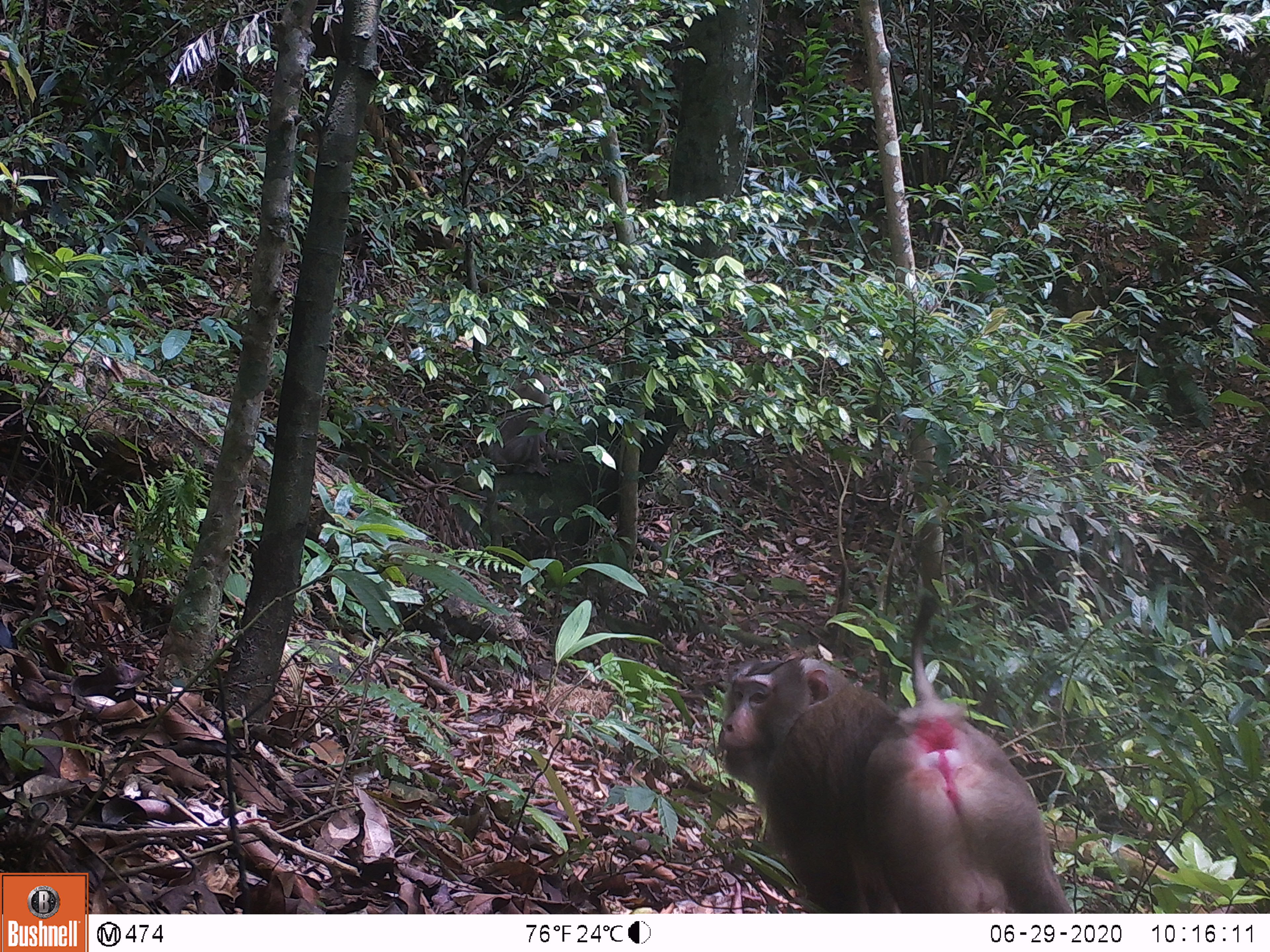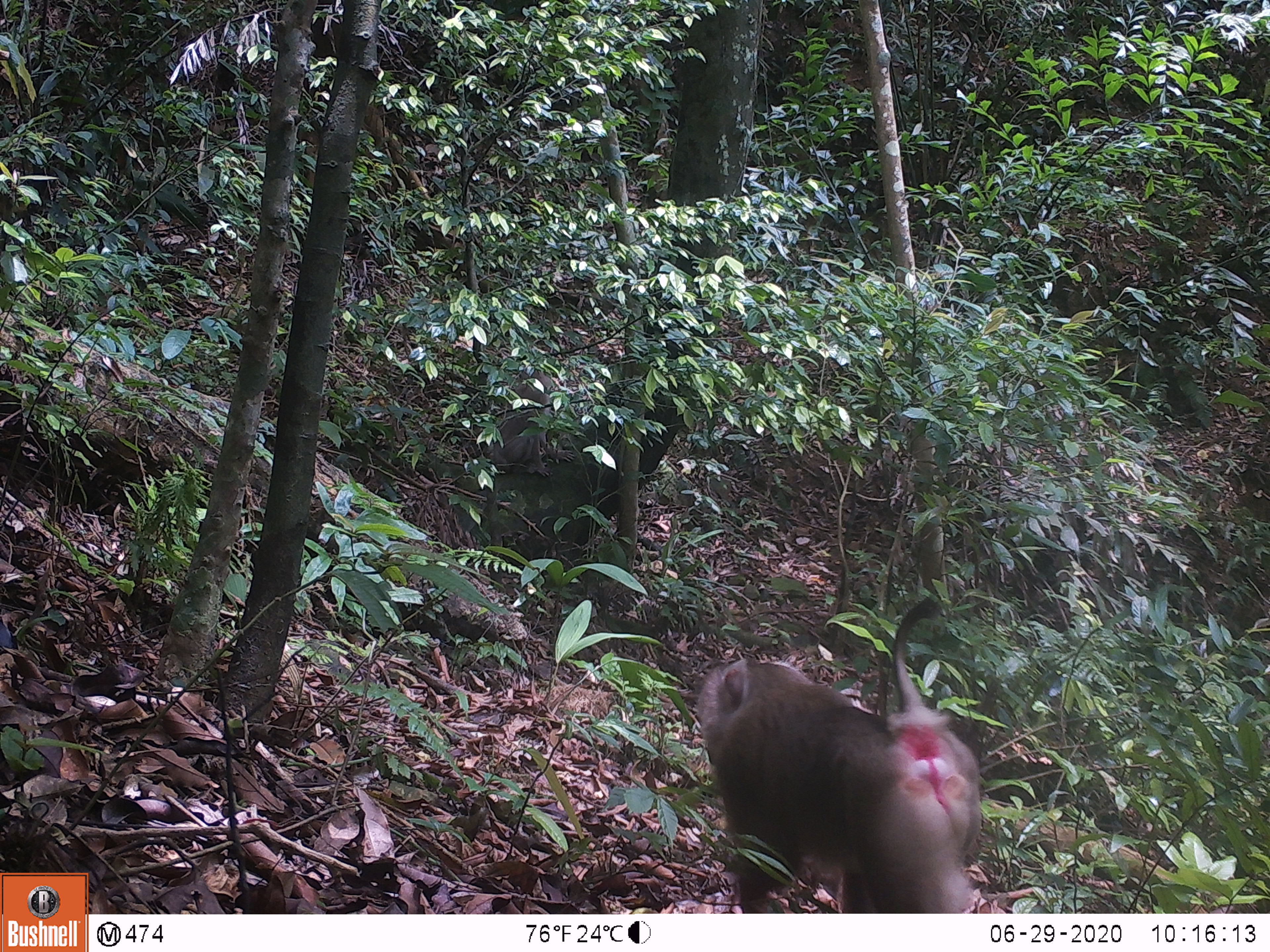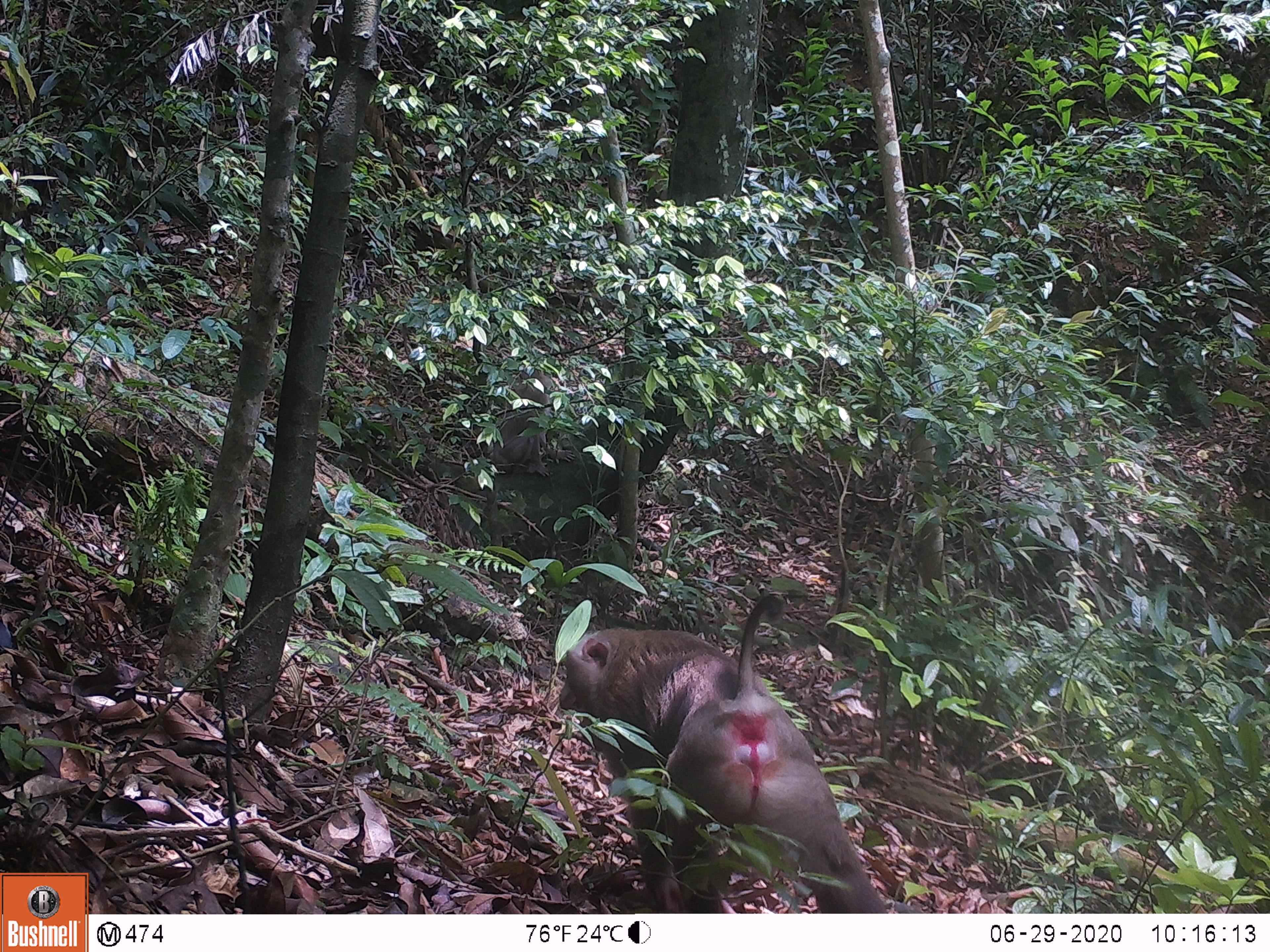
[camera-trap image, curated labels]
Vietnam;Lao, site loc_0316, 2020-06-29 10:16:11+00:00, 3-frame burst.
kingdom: Animalia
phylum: Chordata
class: Mammalia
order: Primates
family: Cercopithecidae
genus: Macaca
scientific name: Macaca nemestrina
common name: pig-tailed macaque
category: pig tailed macaque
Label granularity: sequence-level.